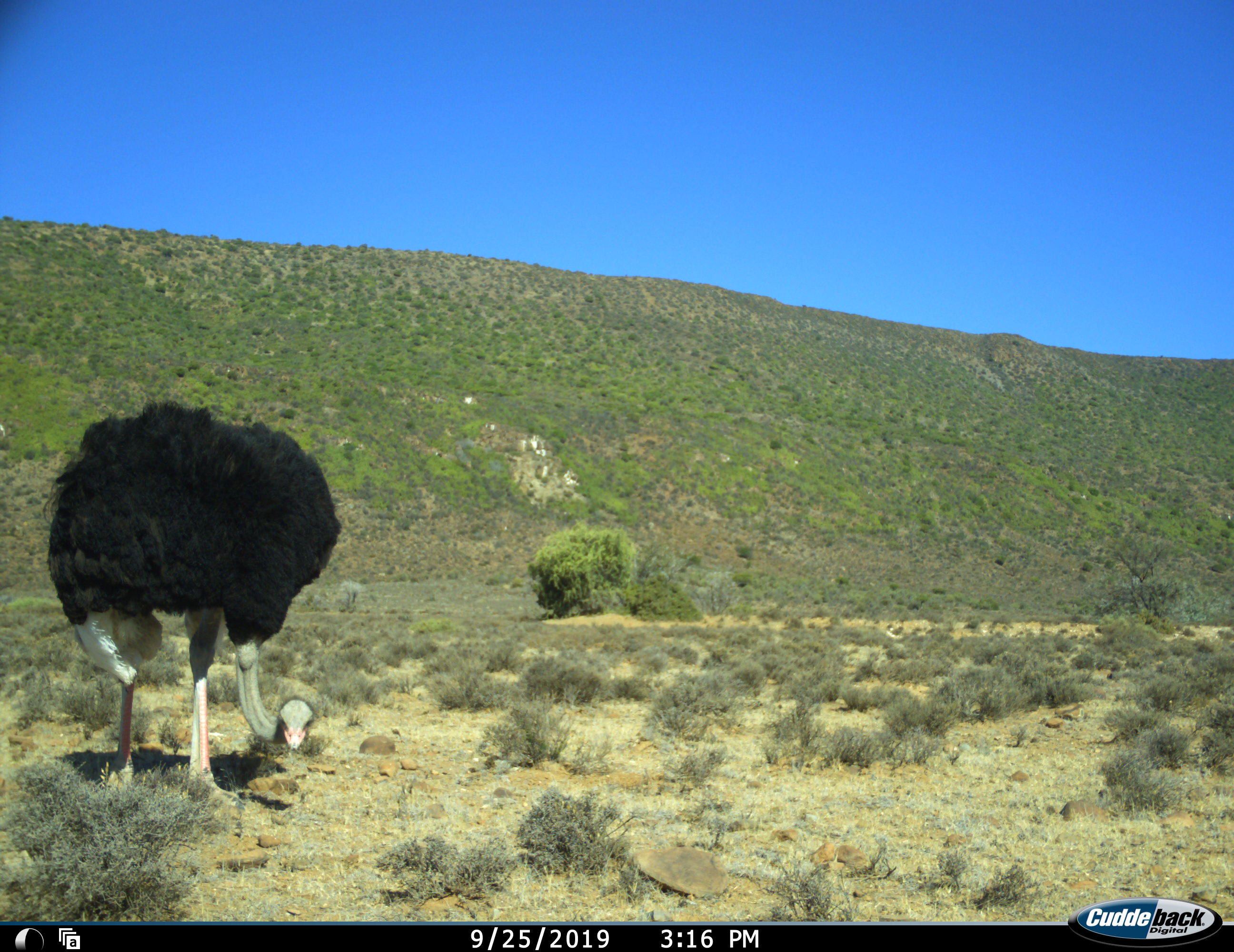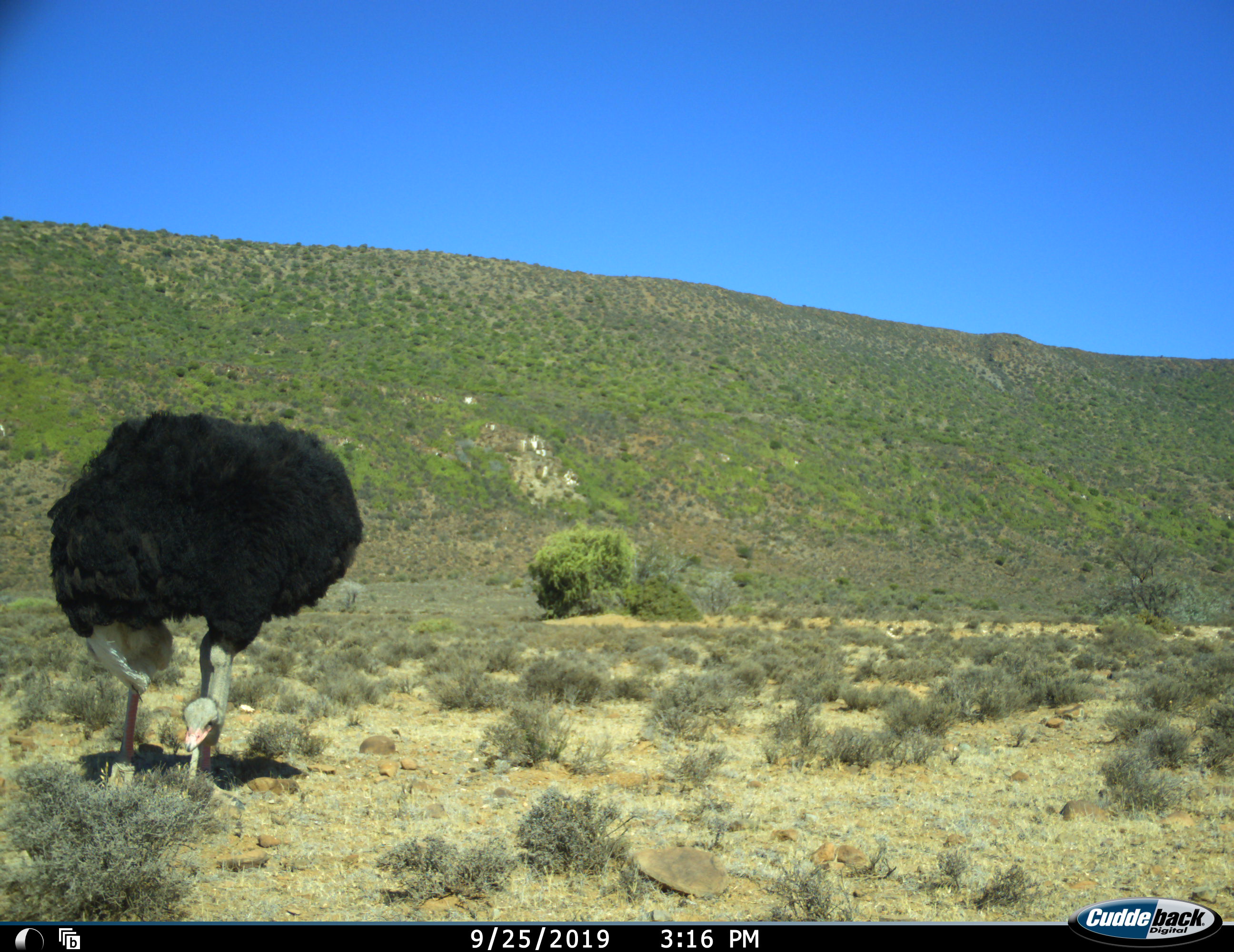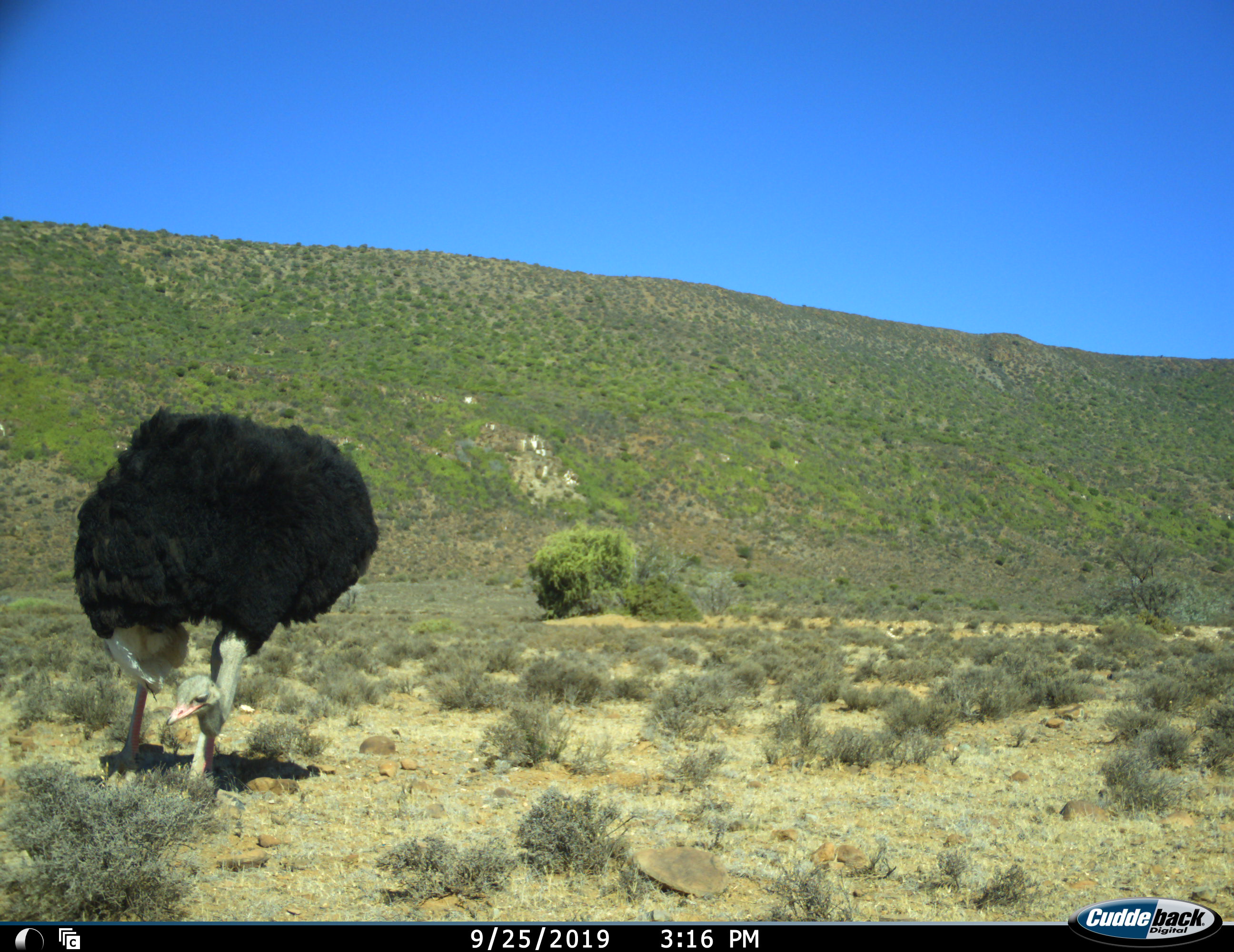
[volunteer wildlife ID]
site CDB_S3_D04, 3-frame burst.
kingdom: Animalia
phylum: Chordata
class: Aves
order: Struthioniformes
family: Struthionidae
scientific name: Struthionidae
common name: ostrich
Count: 1.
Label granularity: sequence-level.